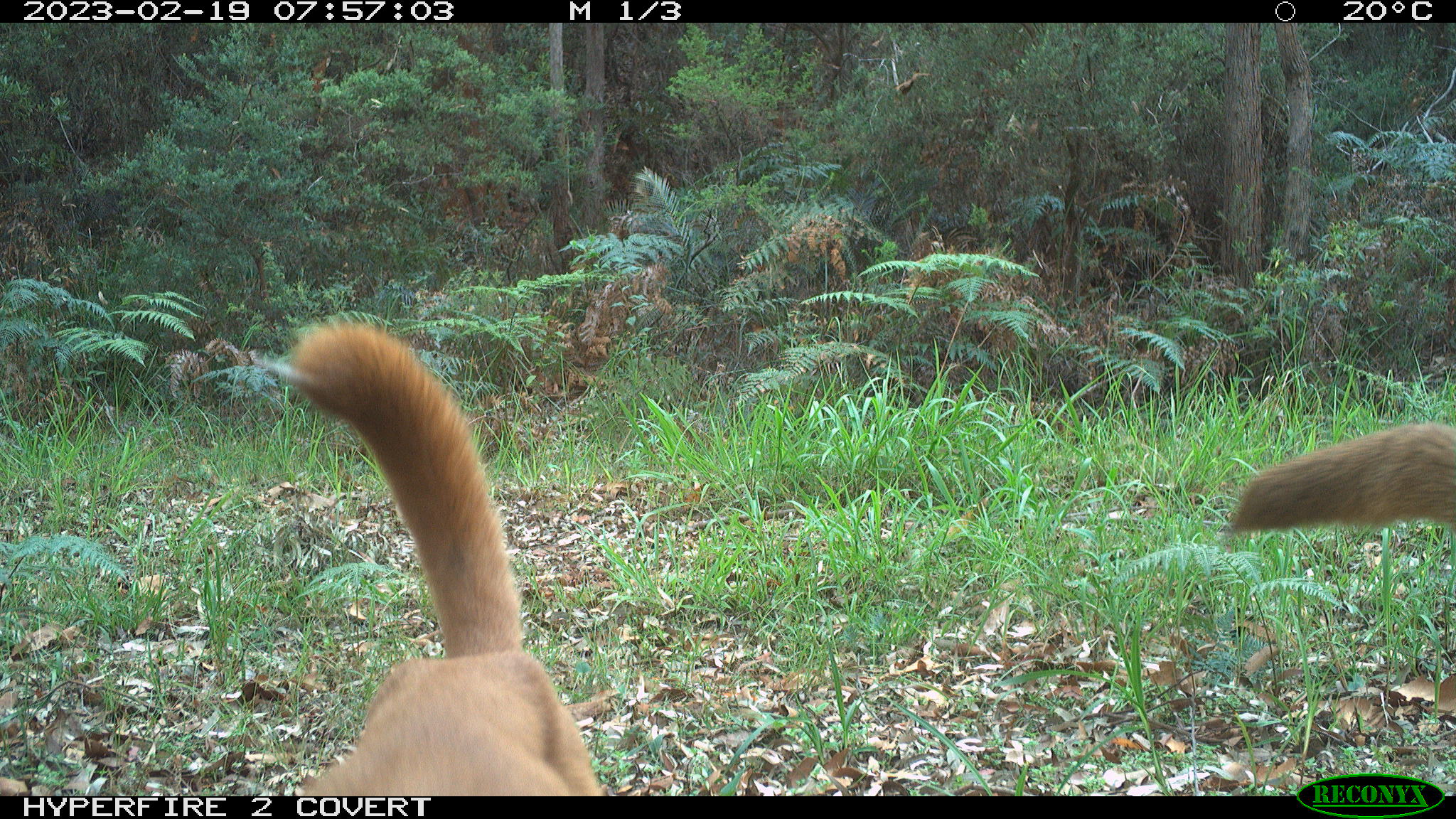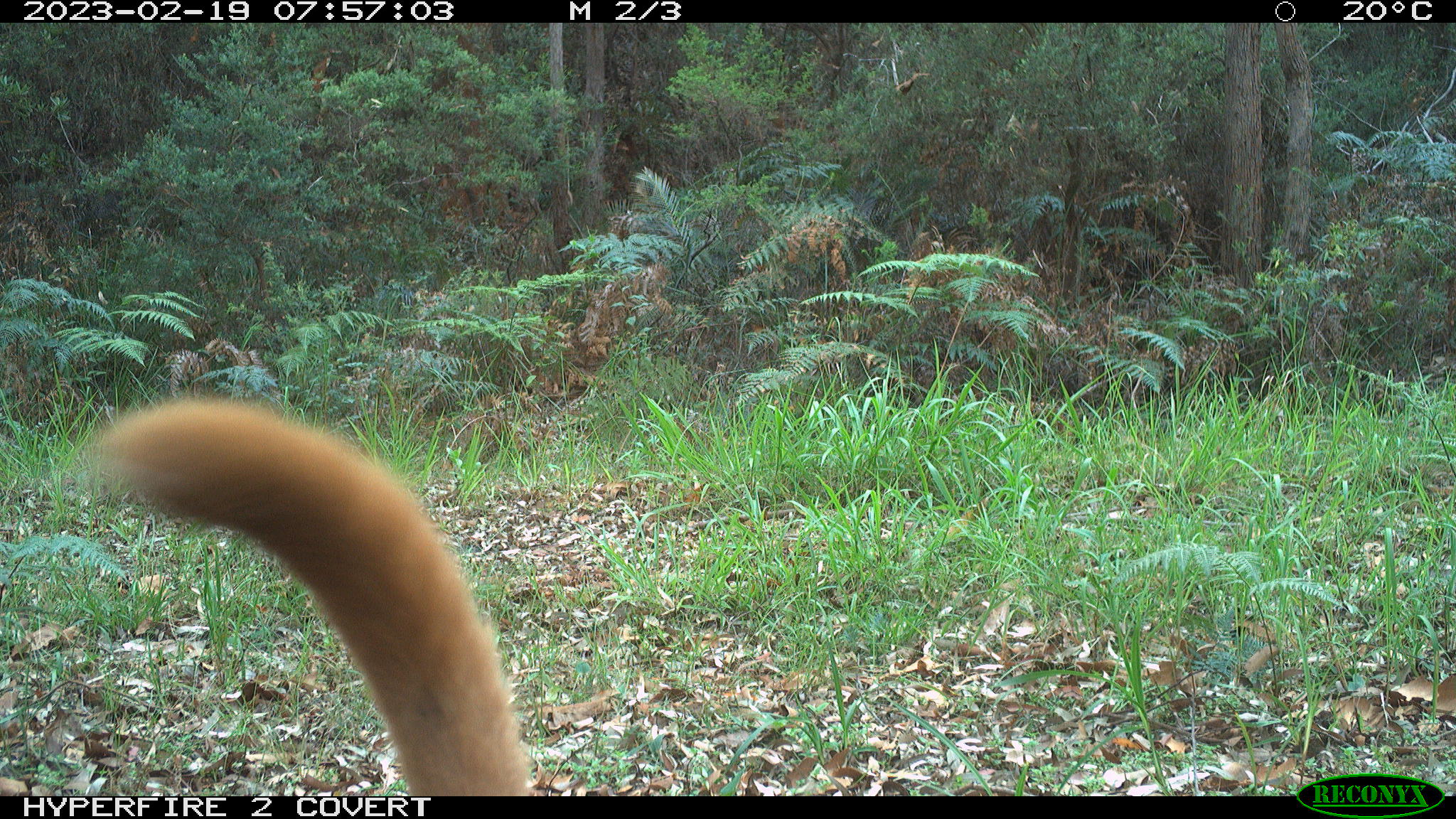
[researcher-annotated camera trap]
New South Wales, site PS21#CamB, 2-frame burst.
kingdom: Animalia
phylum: Chordata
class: Mammalia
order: Carnivora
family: Canidae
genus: Canis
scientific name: Canis familiaris dingo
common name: dingo